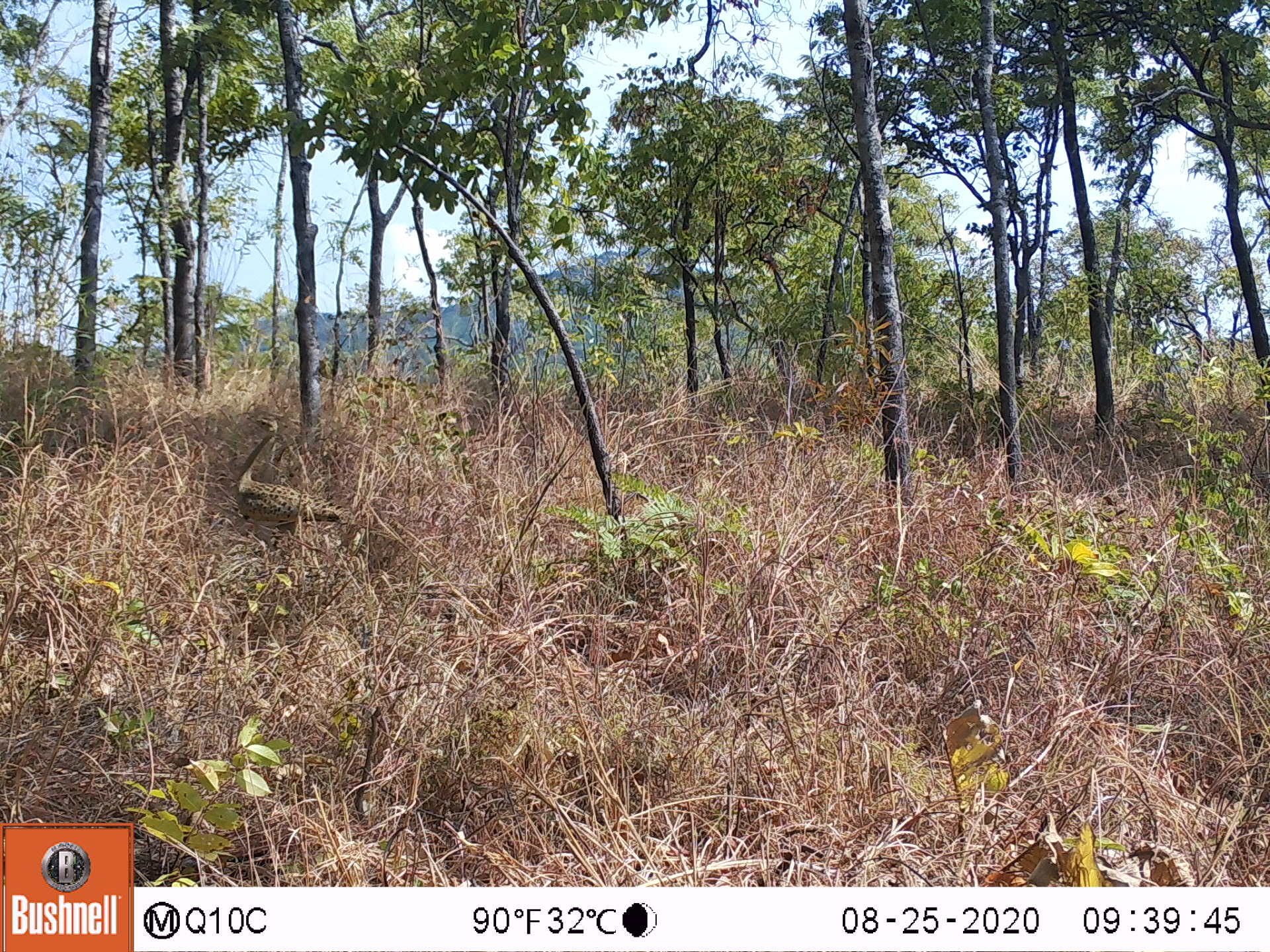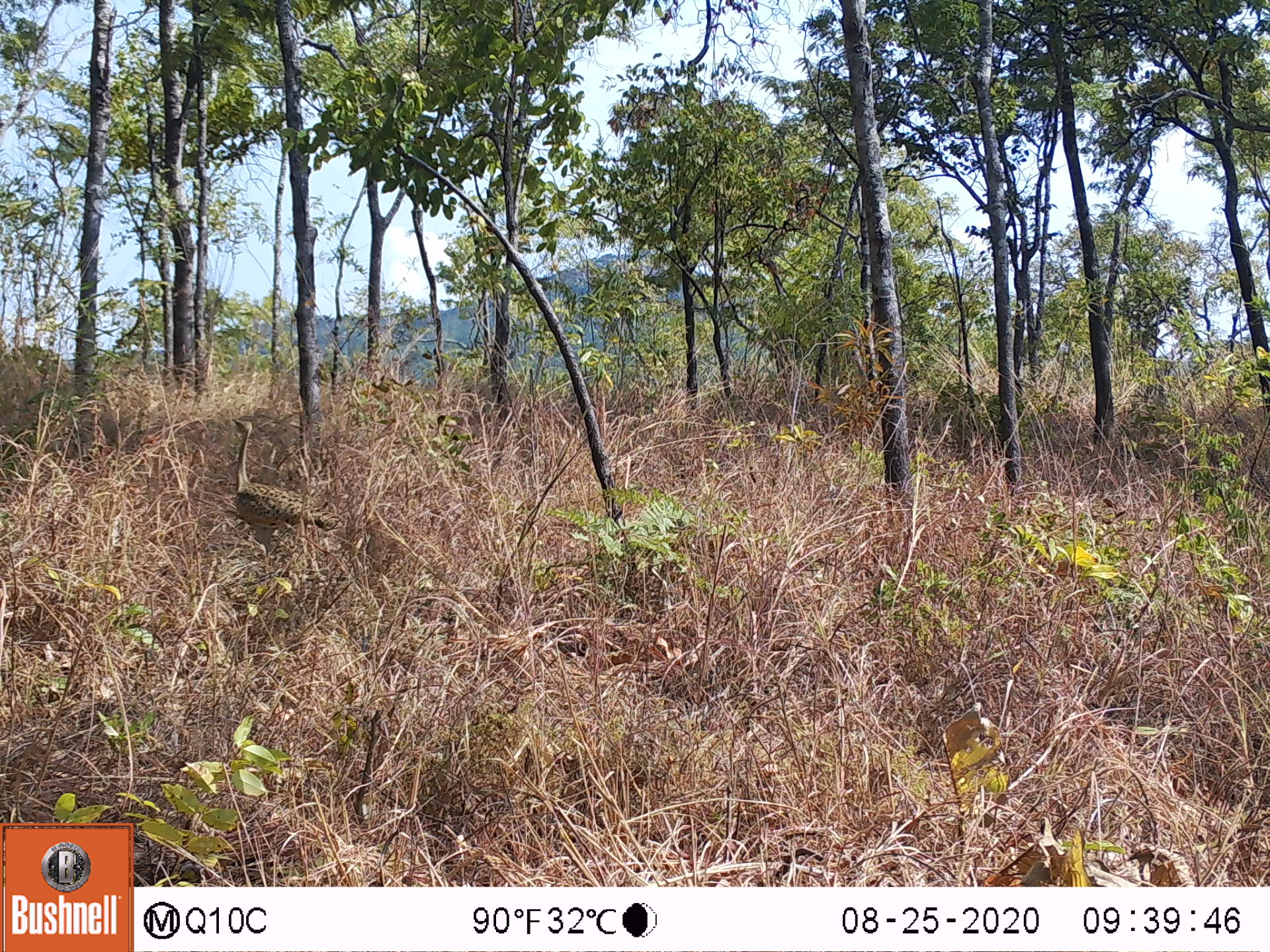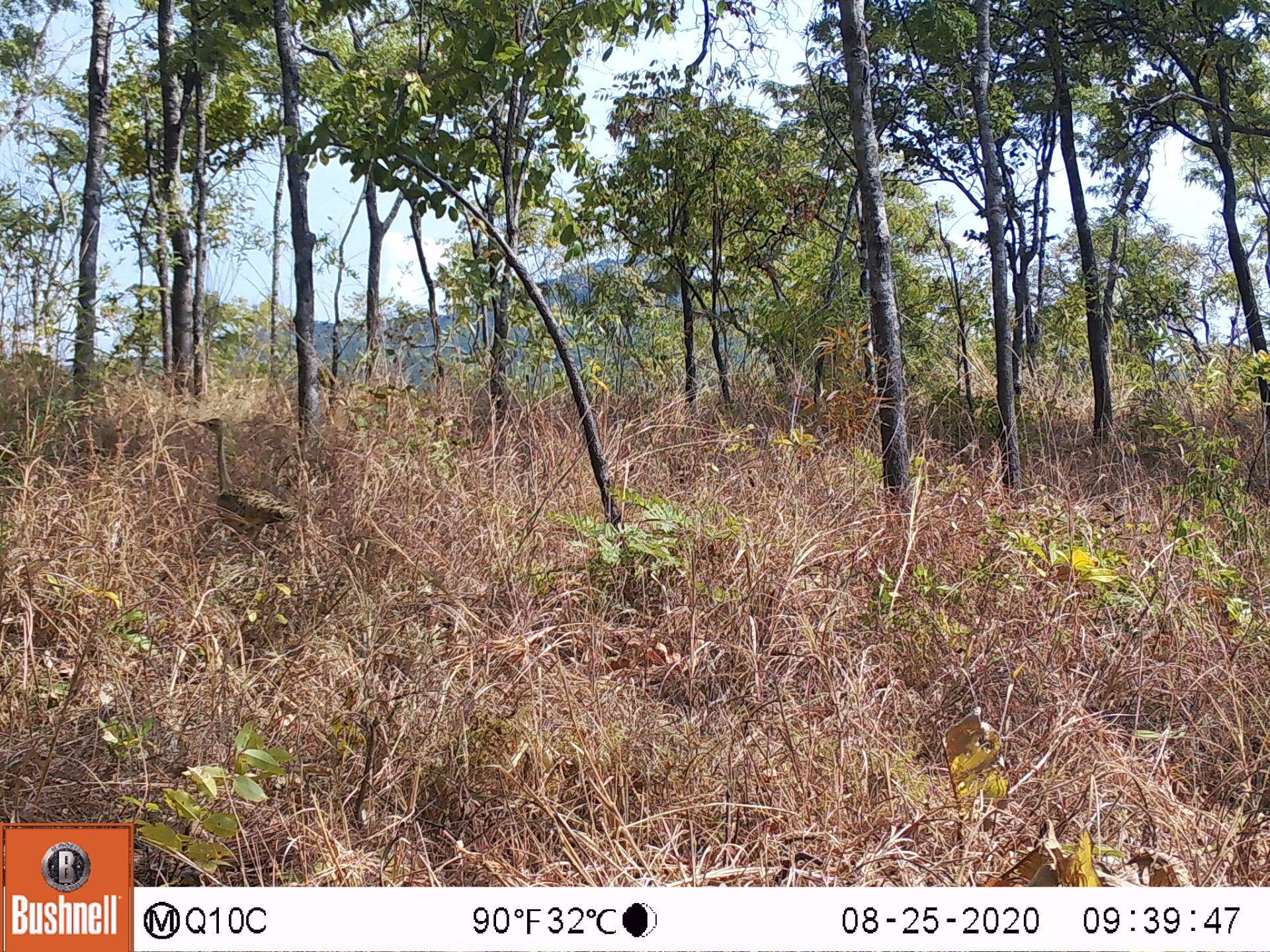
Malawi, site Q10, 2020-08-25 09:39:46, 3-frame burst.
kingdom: Animalia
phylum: Chordata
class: Aves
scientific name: Aves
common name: bird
Bird (Aves), count 1.